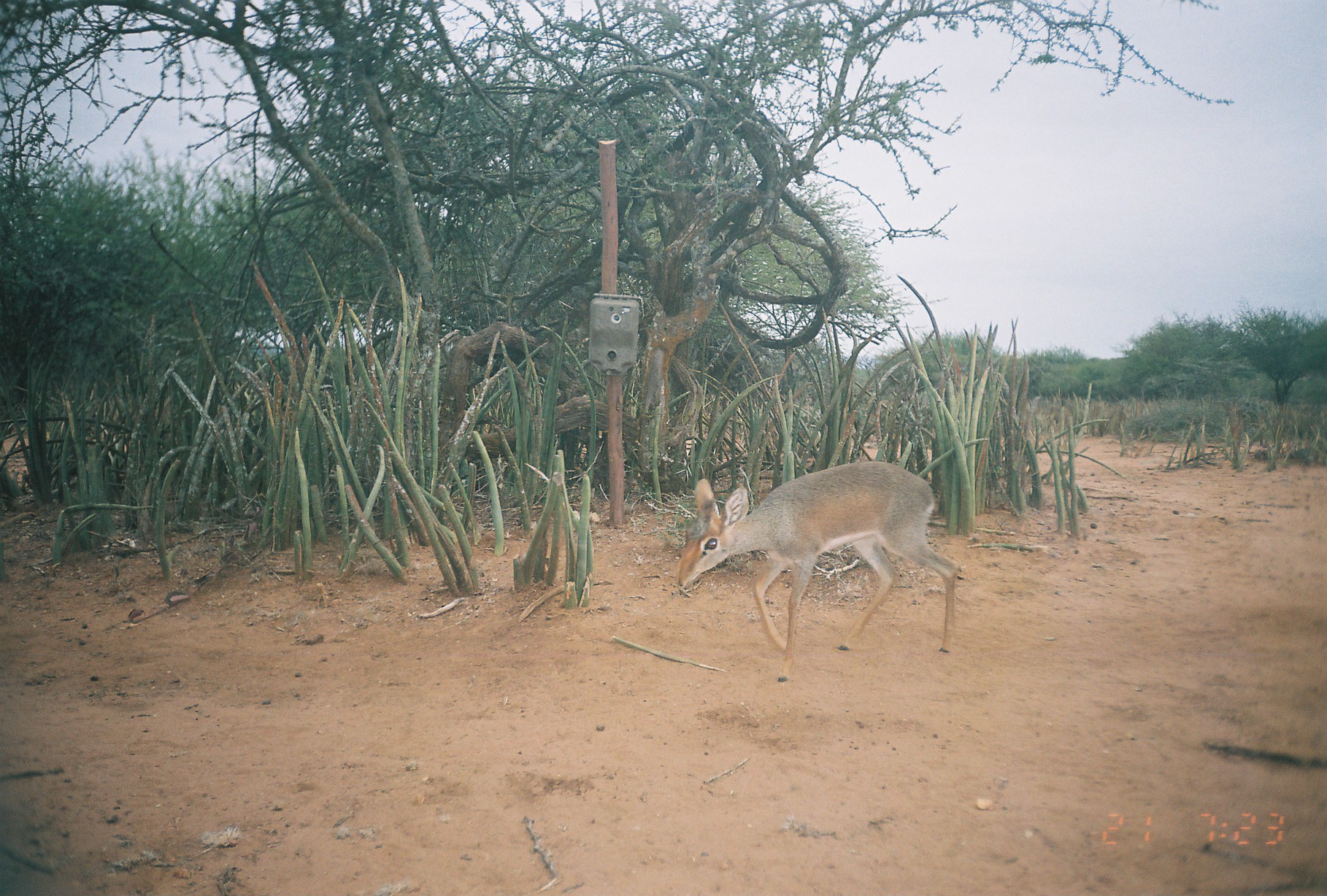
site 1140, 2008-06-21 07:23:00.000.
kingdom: Animalia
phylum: Chordata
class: Mammalia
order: Artiodactyla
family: Bovidae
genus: Madoqua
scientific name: Madoqua guentheri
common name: günther's dik-dik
Madoqua guentheri (günther's dik-dik), count 1.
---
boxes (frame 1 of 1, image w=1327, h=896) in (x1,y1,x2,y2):
madoqua guentheri: (673,458,956,682)